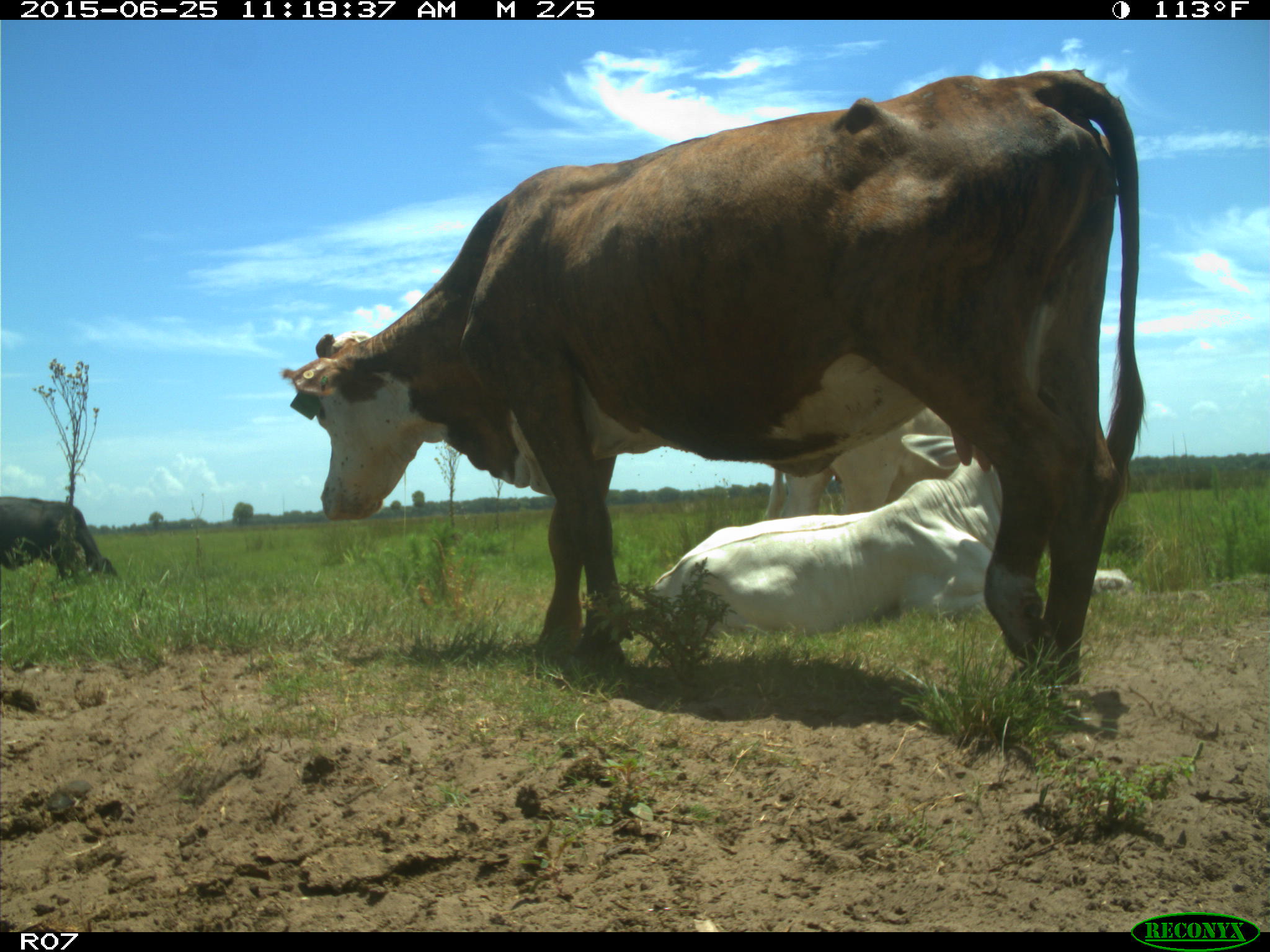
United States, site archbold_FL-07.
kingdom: Animalia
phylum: Chordata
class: Mammalia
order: Artiodactyla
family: Bovidae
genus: Bos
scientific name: Bos taurus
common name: domestic cow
Bos taurus (domestic cow).